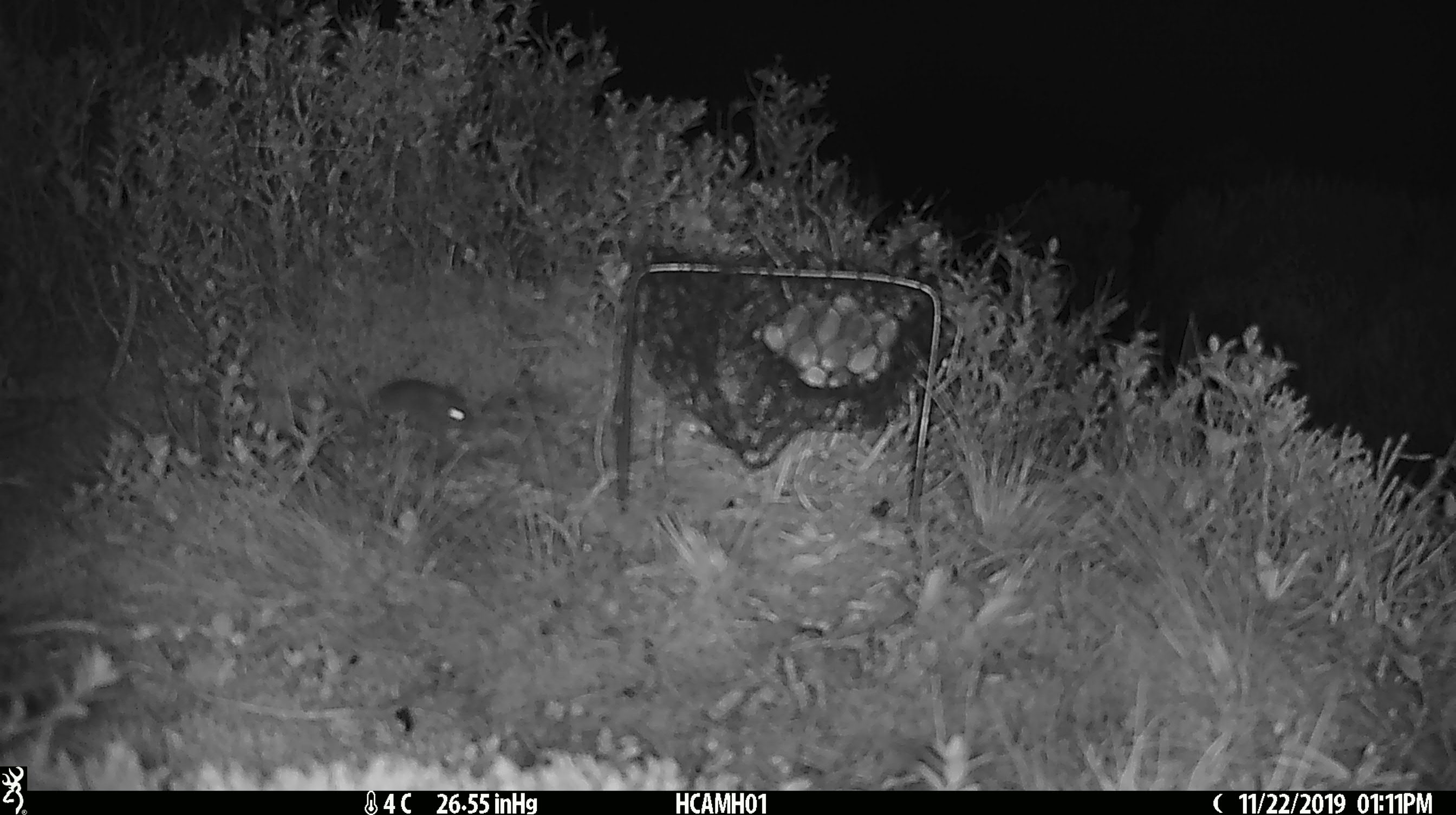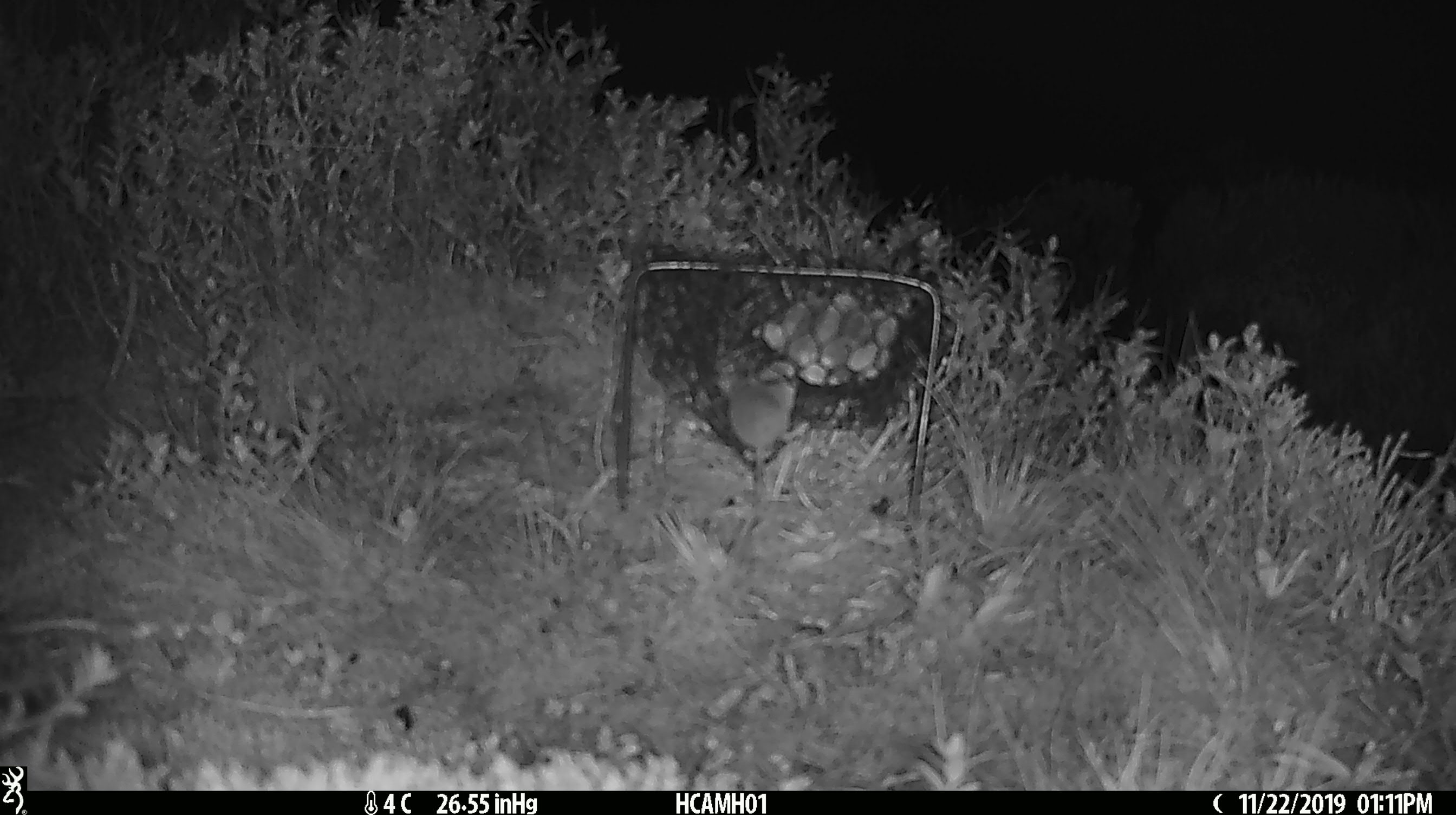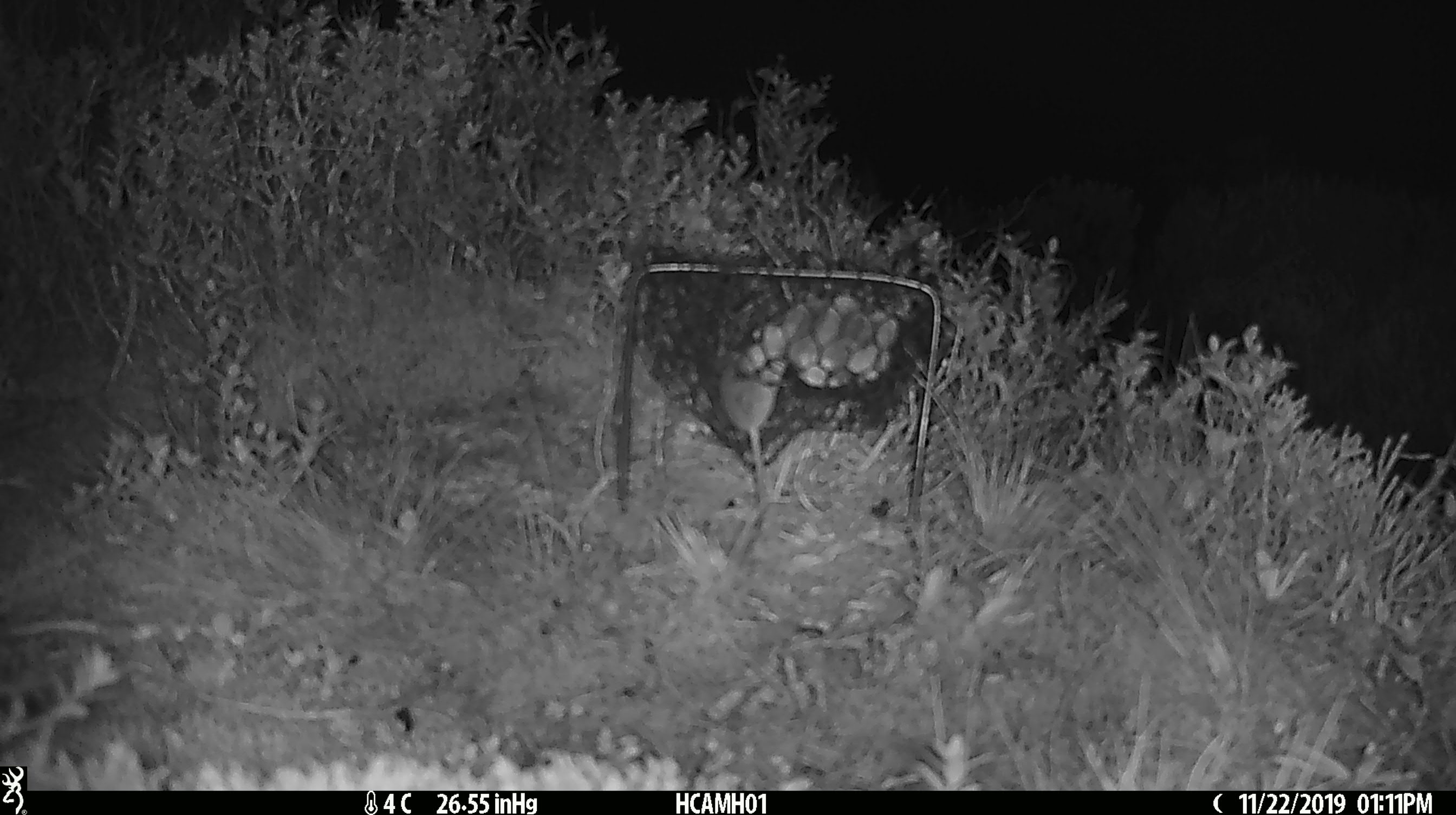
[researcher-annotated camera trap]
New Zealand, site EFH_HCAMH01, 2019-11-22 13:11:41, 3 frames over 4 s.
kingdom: Animalia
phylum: Chordata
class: Mammalia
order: Rodentia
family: Muridae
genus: Mus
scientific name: Mus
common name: mouse